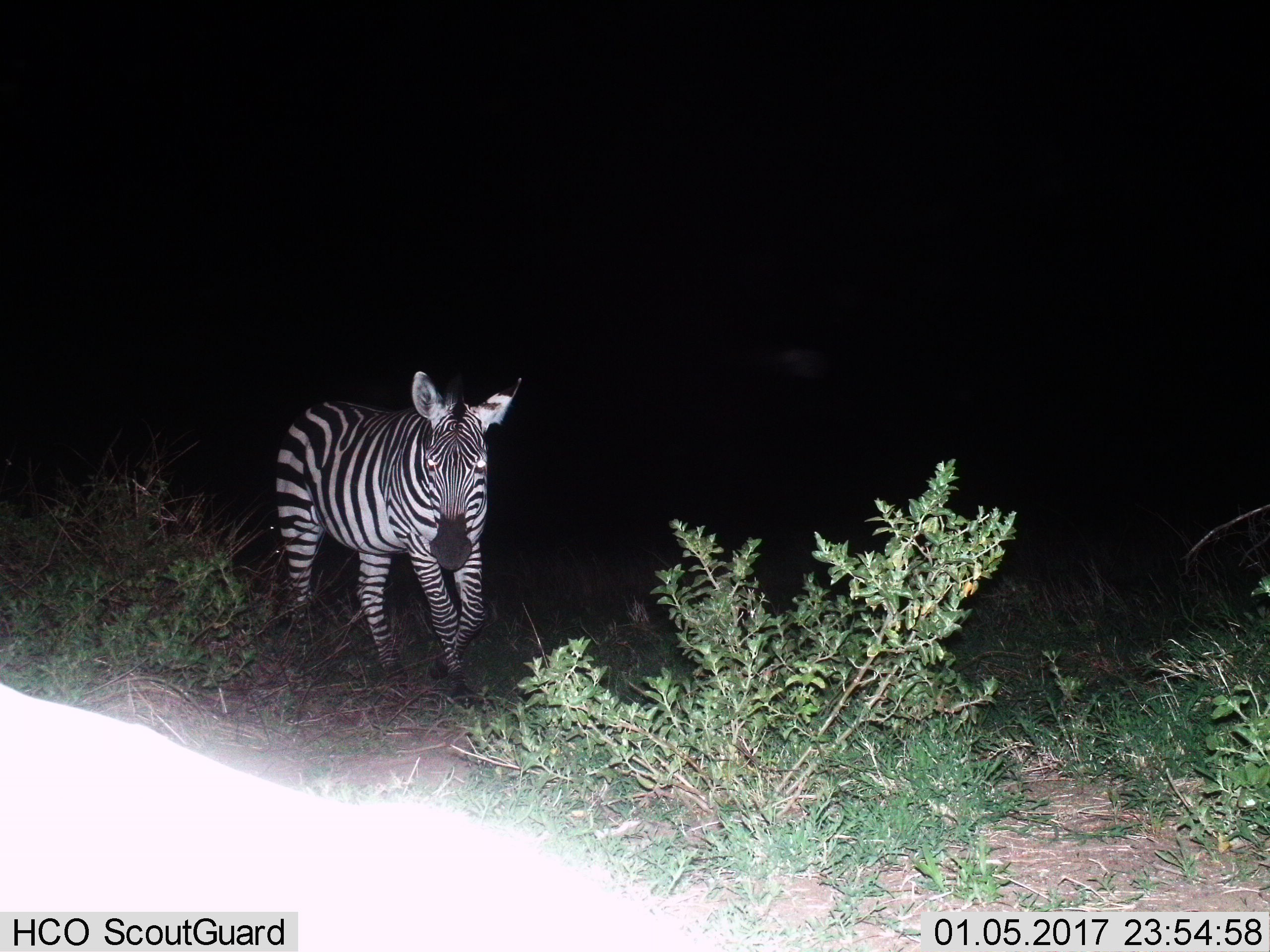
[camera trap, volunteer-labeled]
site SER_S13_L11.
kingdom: Animalia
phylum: Chordata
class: Mammalia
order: Perissodactyla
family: Equidae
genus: Equus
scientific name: Equus quagga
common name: plains zebra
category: zebraplains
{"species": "zebraplains (plains zebra) (Equus quagga)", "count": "1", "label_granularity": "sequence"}